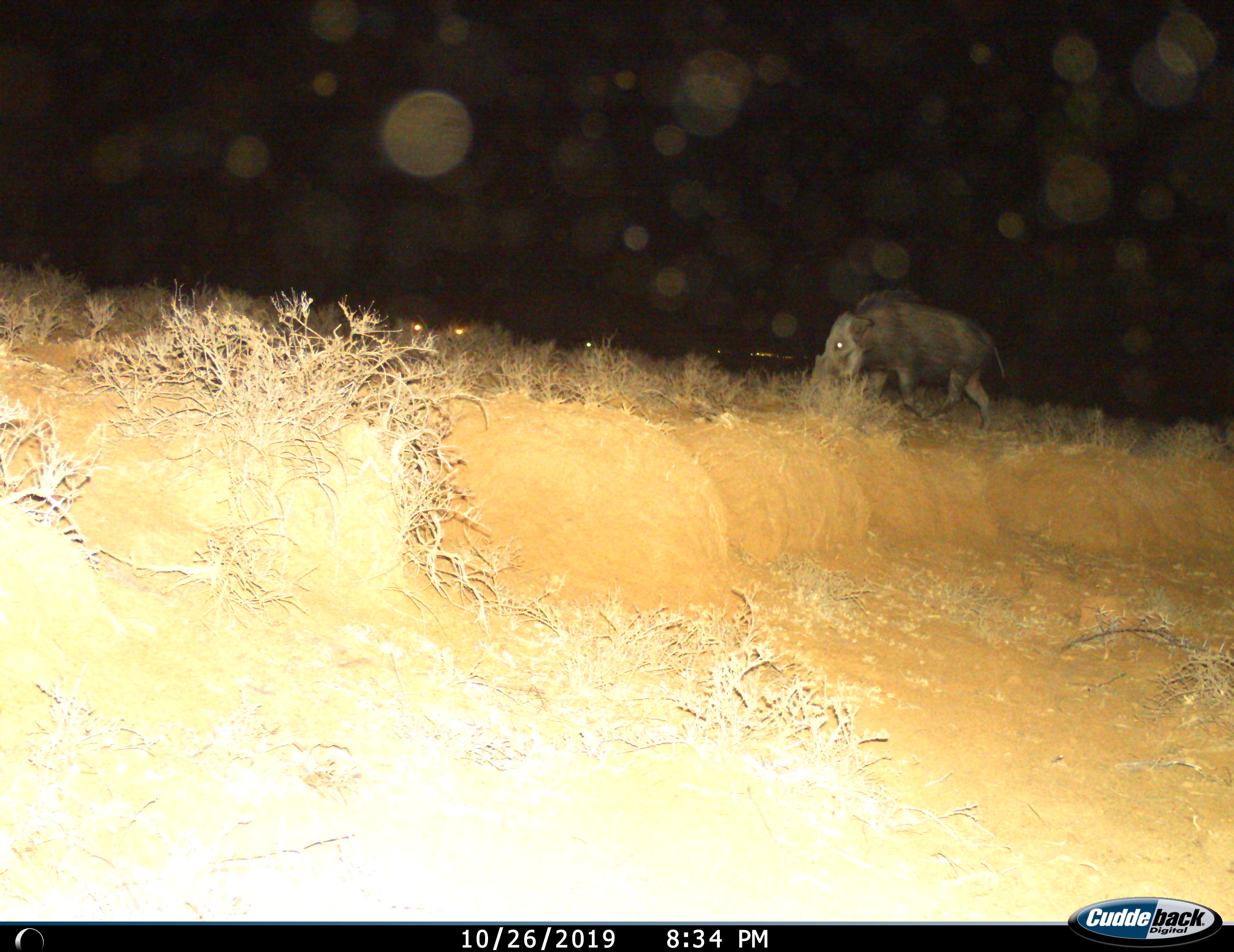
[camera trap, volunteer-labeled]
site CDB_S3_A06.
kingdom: Animalia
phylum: Chordata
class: Mammalia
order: Artiodactyla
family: Suidae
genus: Potamochoerus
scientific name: Potamochoerus larvatus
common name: bushpig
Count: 1.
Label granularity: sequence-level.